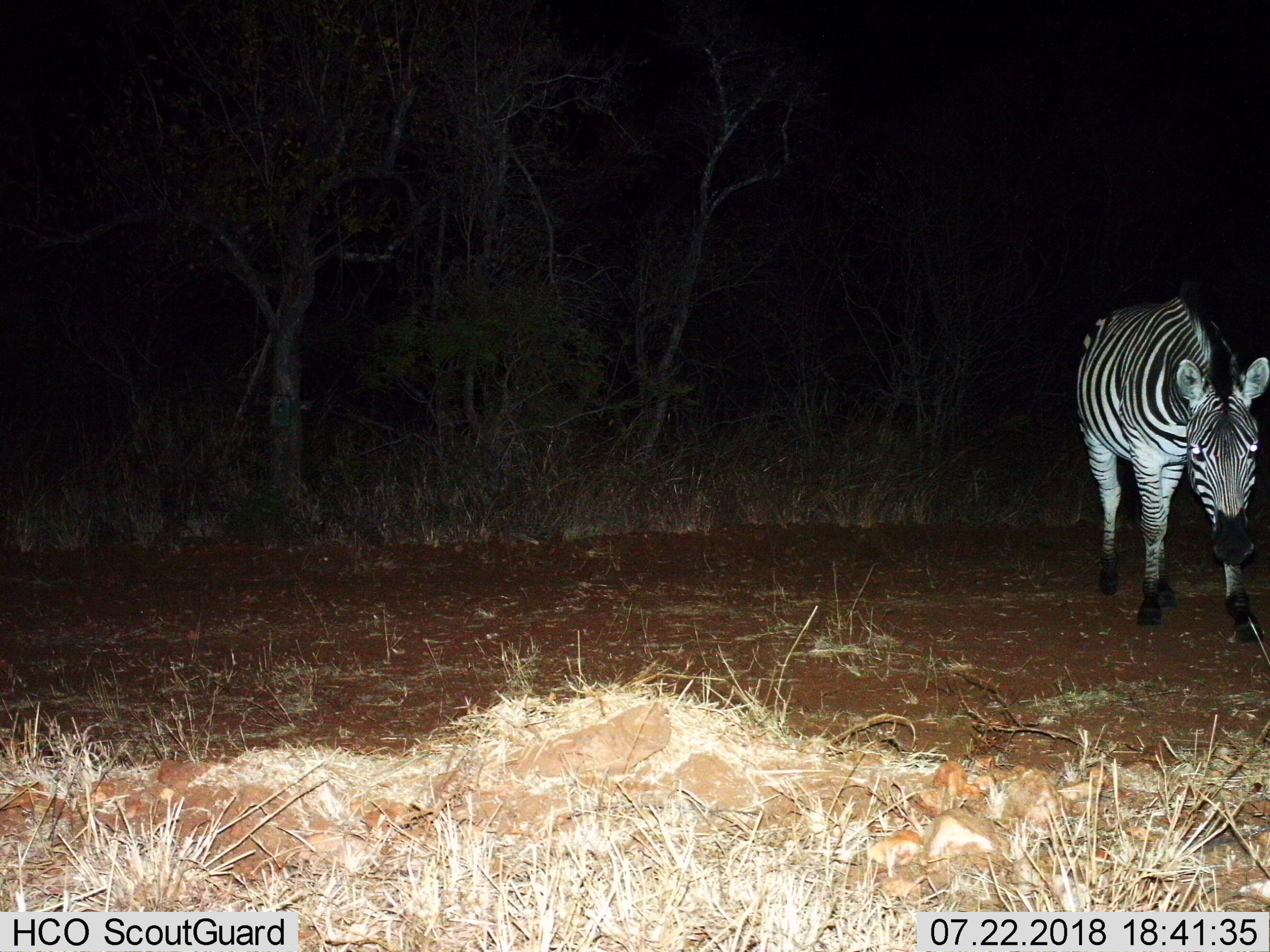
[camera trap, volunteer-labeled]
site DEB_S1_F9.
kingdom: Animalia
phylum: Chordata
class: Mammalia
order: Perissodactyla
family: Equidae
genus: Equus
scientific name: Equus quagga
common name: plains zebra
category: zebraplains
Zebraplains (plains zebra) (Equus quagga), count 1. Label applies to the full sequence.